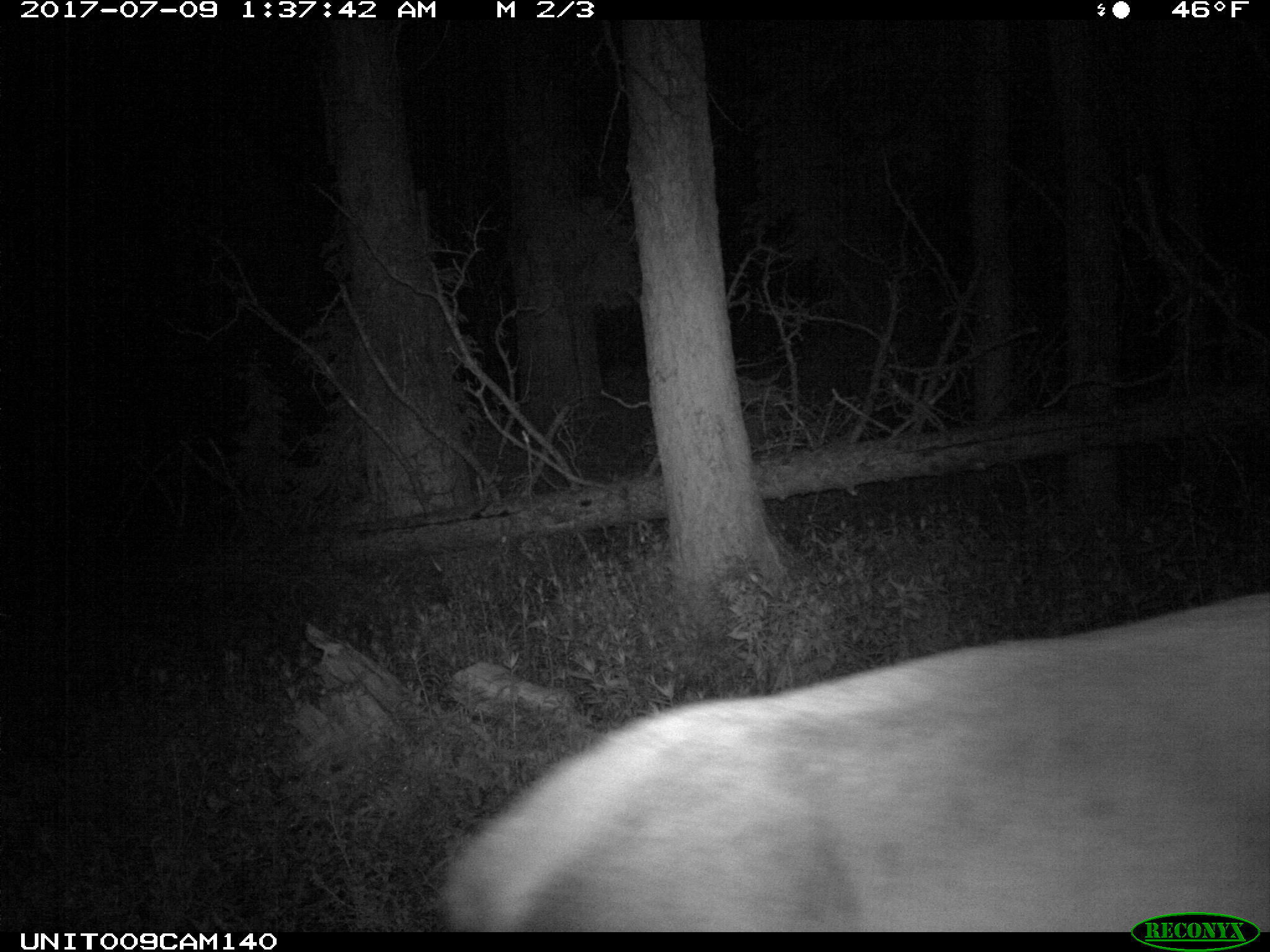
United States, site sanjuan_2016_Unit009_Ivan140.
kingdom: Animalia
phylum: Chordata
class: Mammalia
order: Artiodactyla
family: Cervidae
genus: Cervus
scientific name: Cervus elaphus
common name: red deer